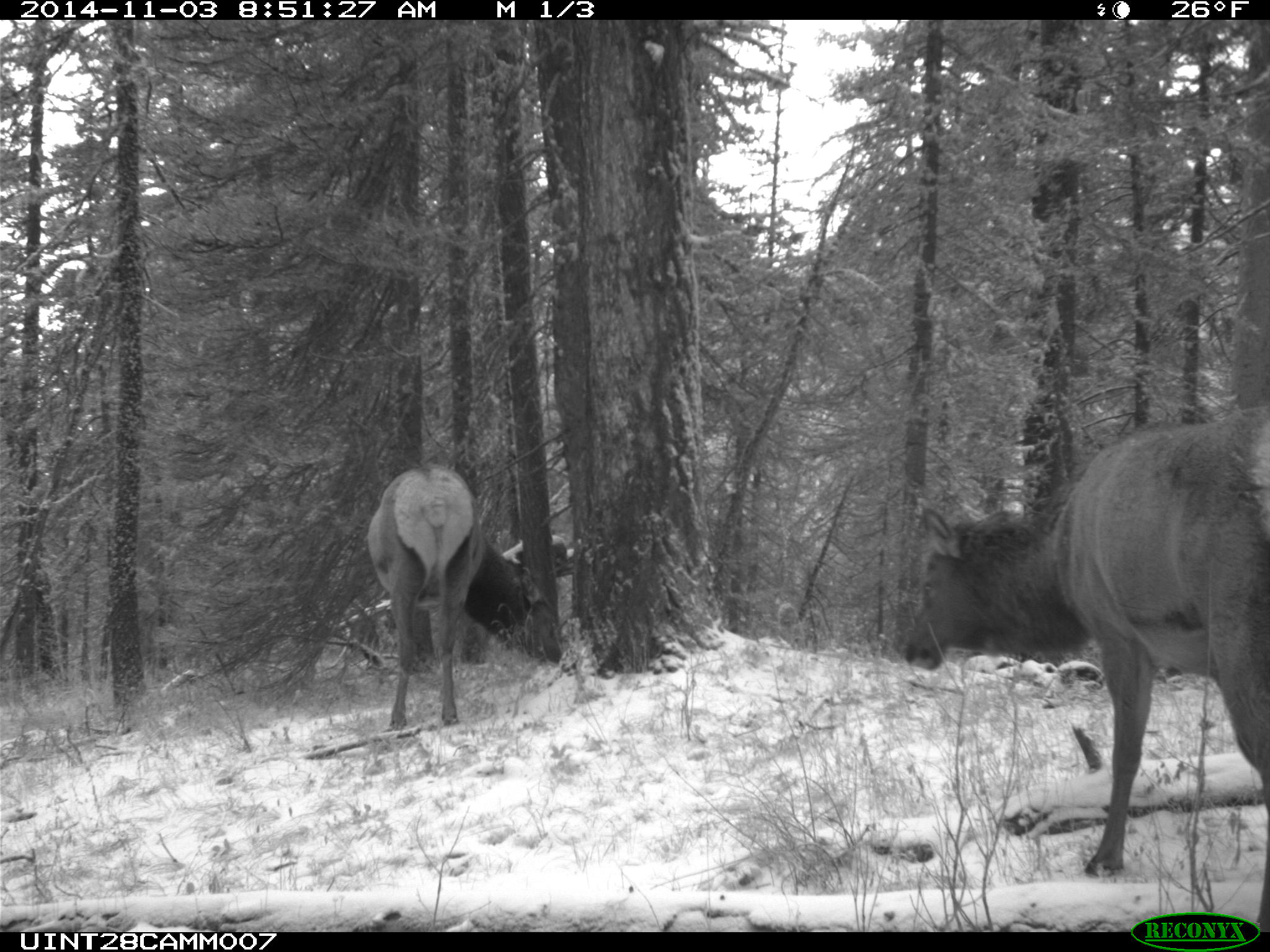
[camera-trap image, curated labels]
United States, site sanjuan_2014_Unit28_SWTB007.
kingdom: Animalia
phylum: Chordata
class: Mammalia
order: Artiodactyla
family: Cervidae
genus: Cervus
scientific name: Cervus elaphus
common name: red deer